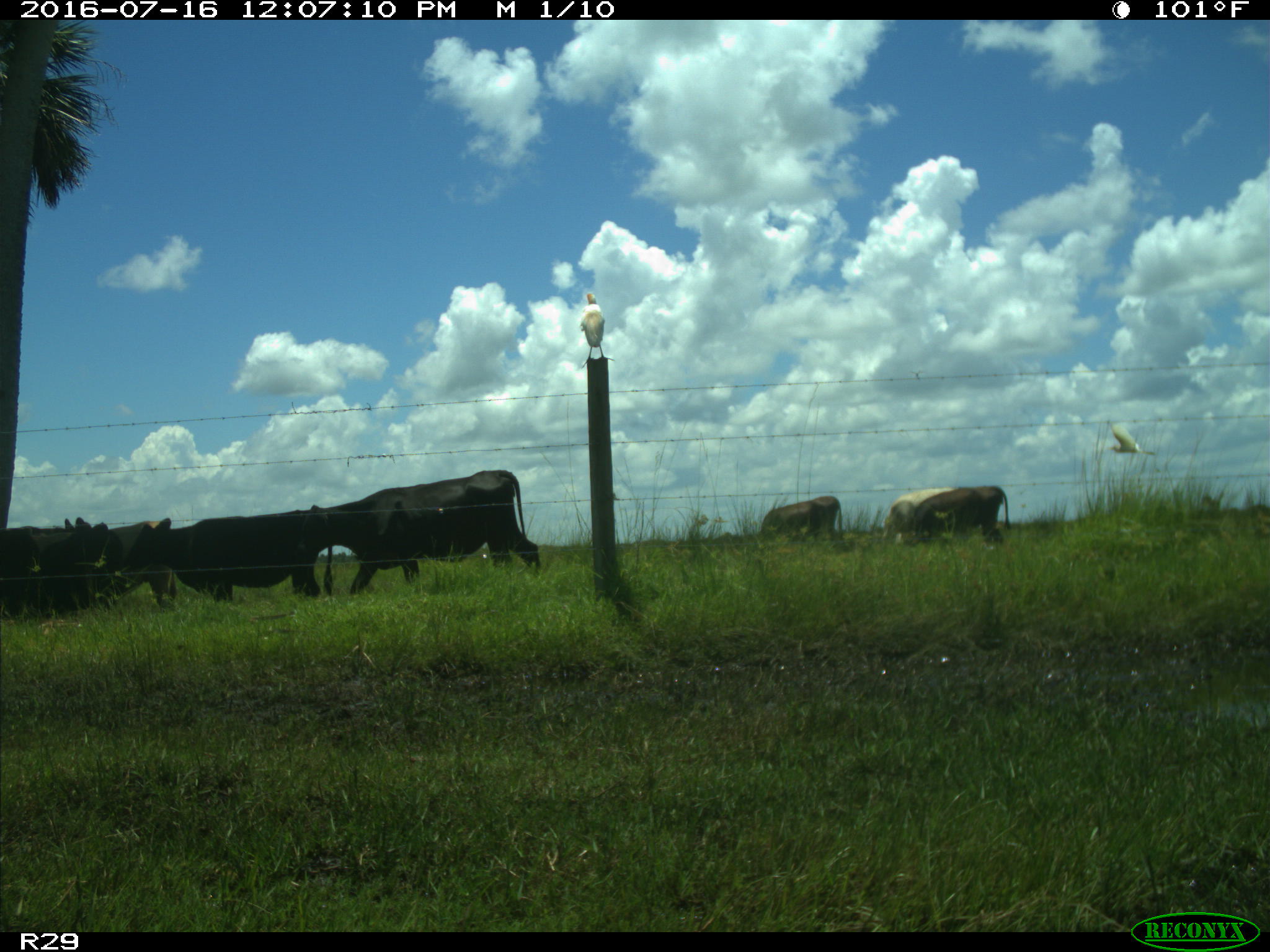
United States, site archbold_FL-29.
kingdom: Animalia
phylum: Chordata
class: Mammalia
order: Artiodactyla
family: Bovidae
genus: Bos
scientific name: Bos taurus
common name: domestic cow